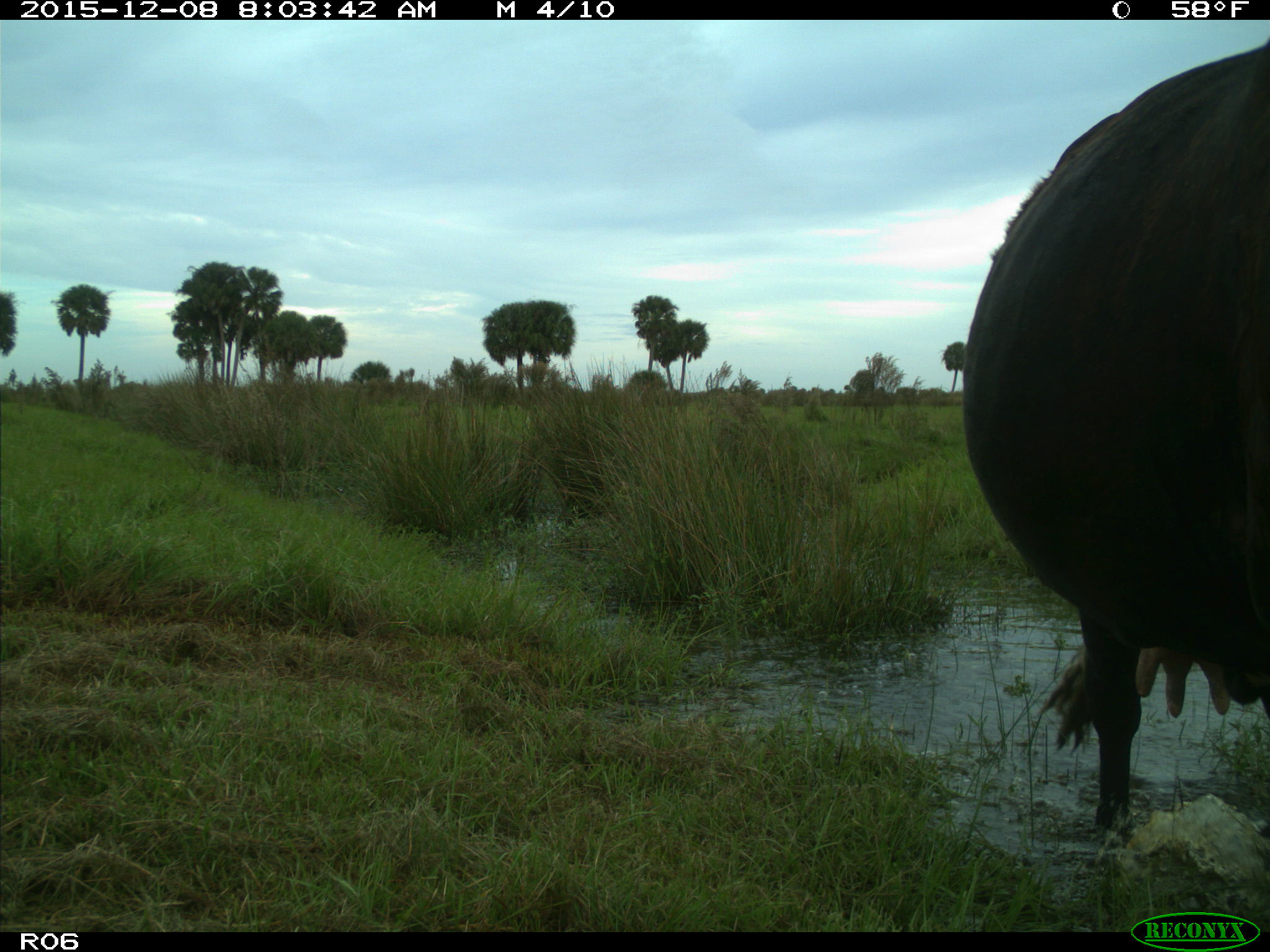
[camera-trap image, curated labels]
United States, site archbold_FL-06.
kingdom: Animalia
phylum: Chordata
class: Mammalia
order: Artiodactyla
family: Bovidae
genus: Bos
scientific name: Bos taurus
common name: domestic cow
Bos taurus (domestic cow).